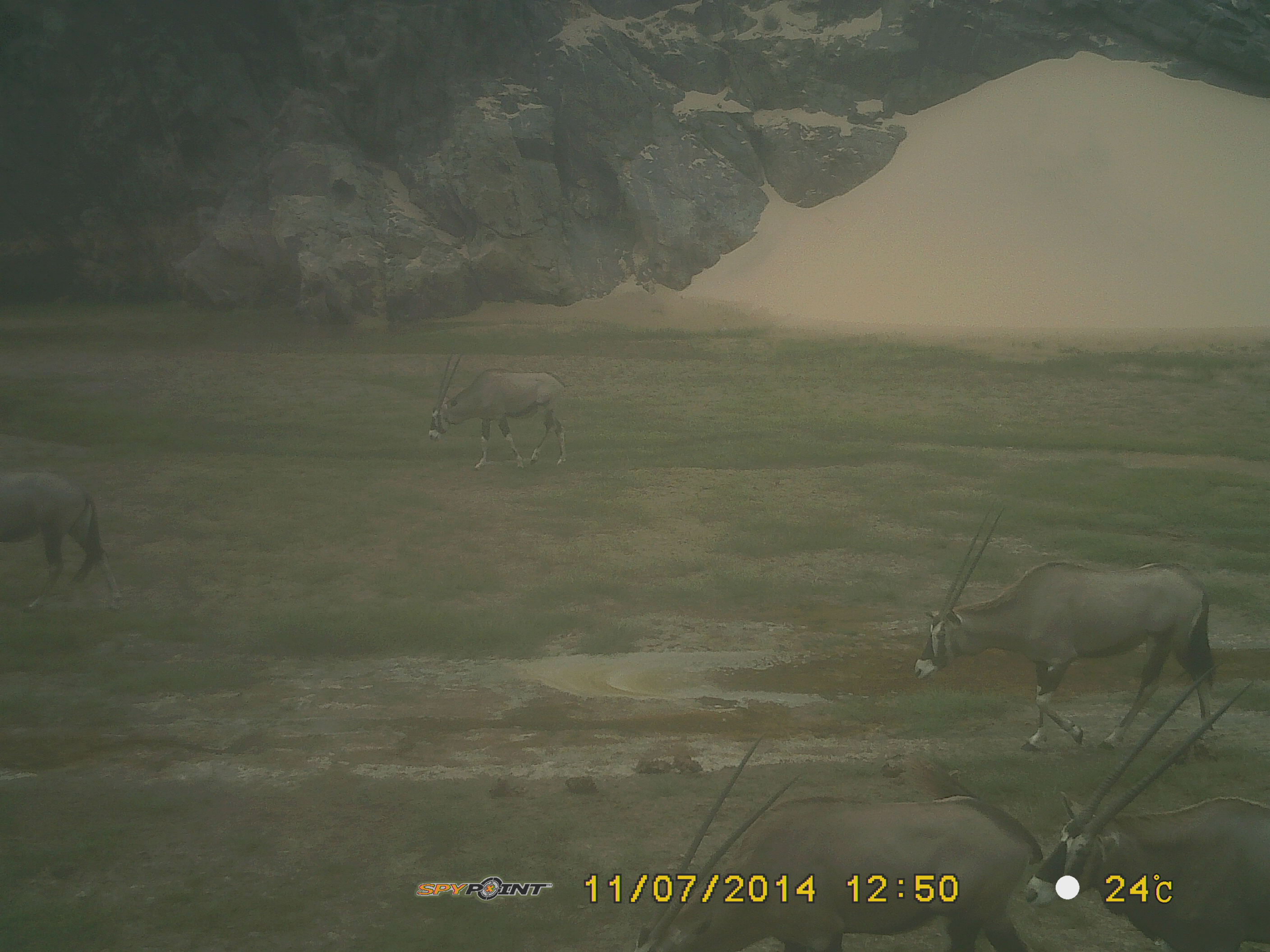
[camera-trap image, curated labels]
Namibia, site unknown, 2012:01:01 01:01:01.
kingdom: Animalia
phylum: Chordata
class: Mammalia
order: Artiodactyla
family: Bovidae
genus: Oryx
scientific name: Oryx gazella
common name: gemsbok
Oryx gazella (gemsbok).